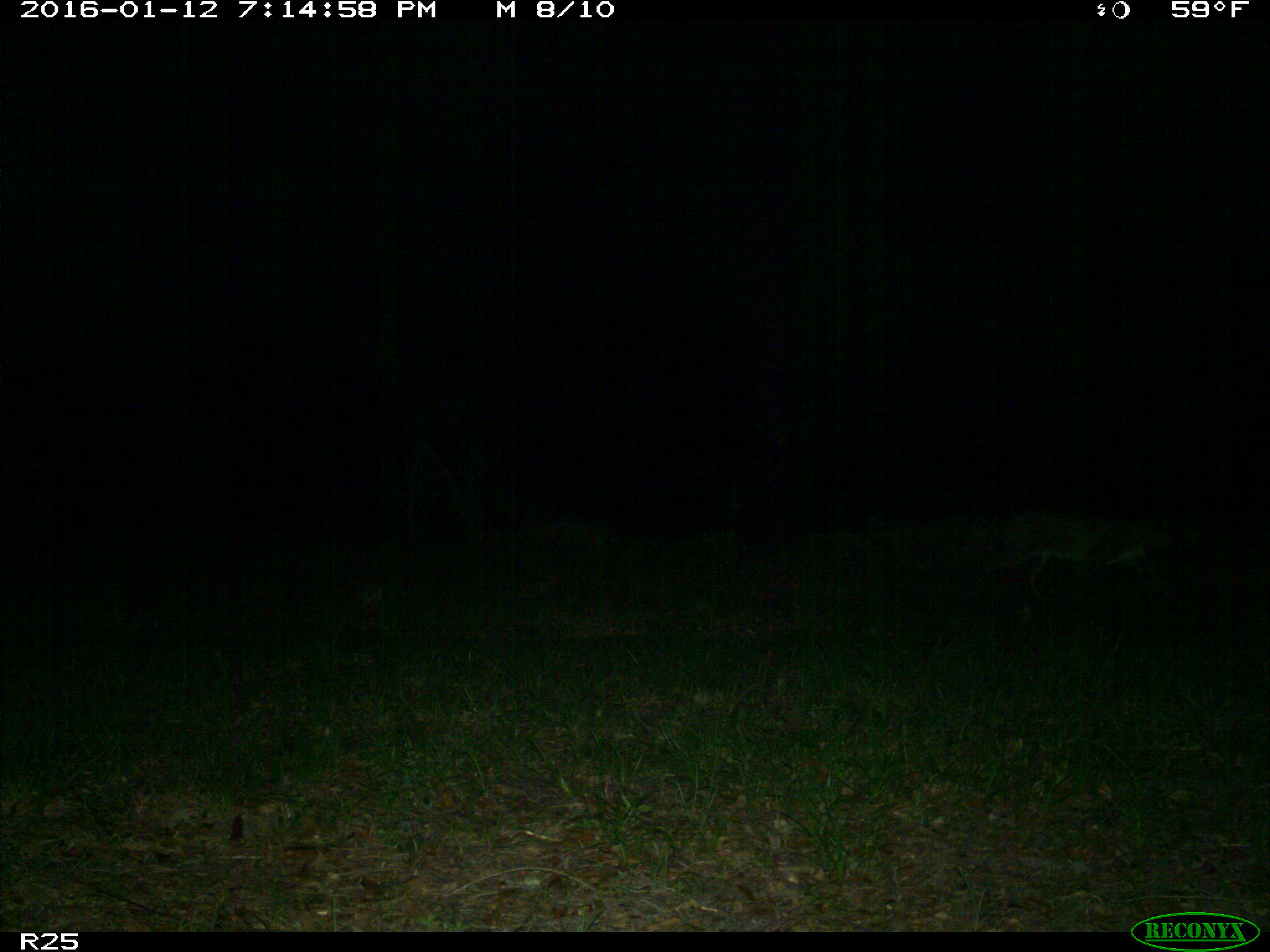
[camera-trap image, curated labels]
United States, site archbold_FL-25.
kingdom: Animalia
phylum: Chordata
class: Mammalia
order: Carnivora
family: Felidae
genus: Lynx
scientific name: Lynx rufus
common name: bobcat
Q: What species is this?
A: Lynx rufus (bobcat).